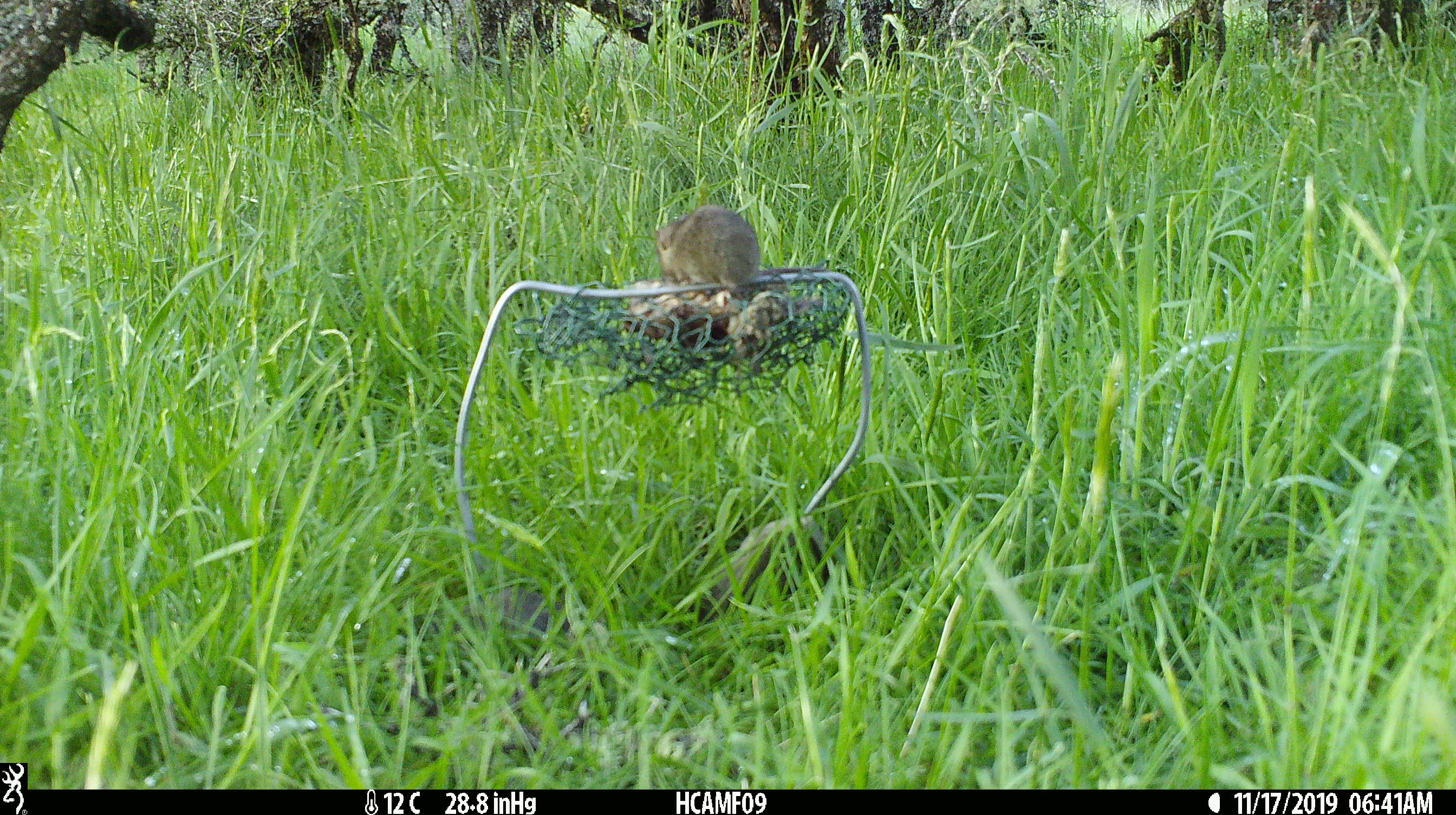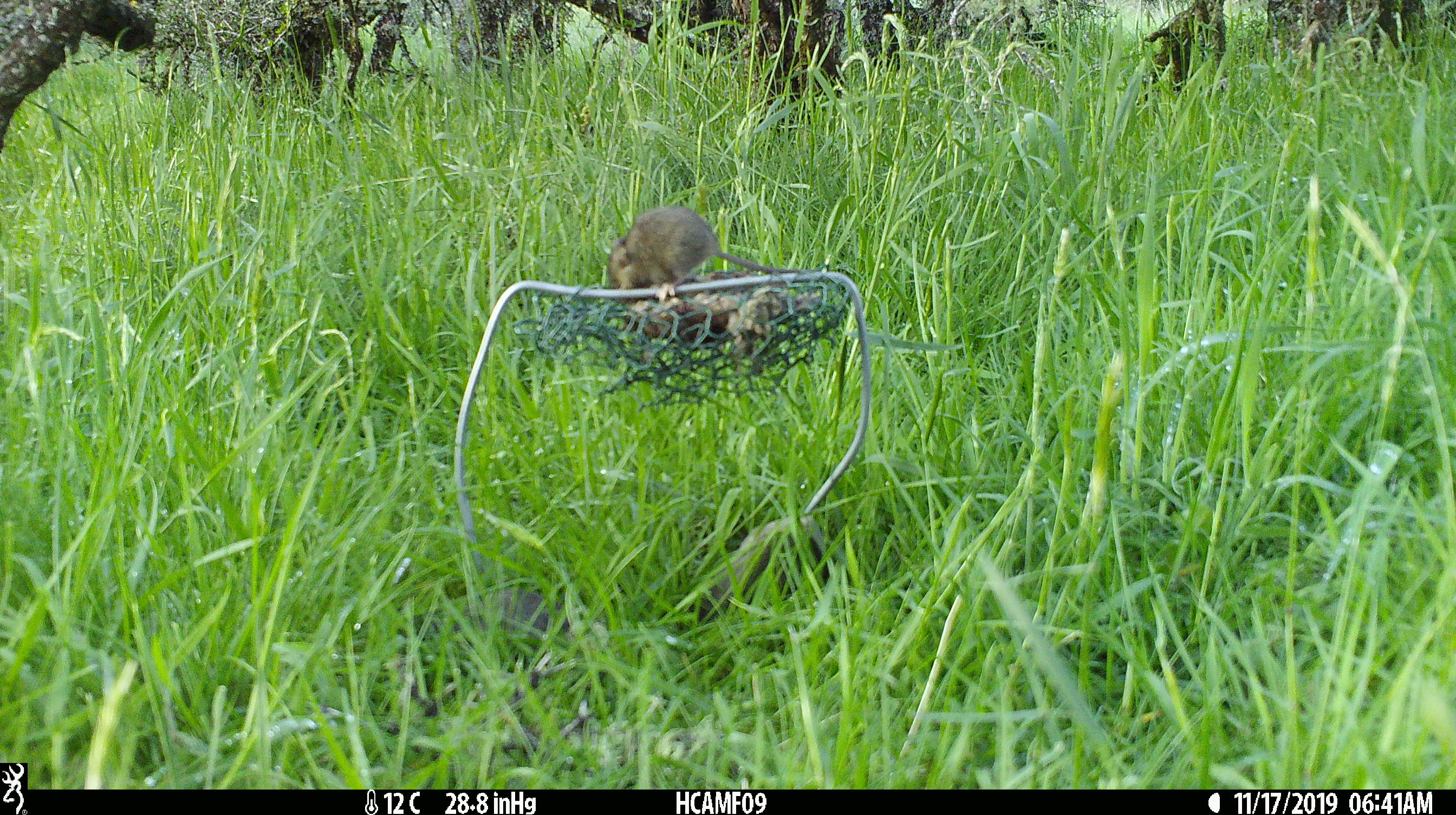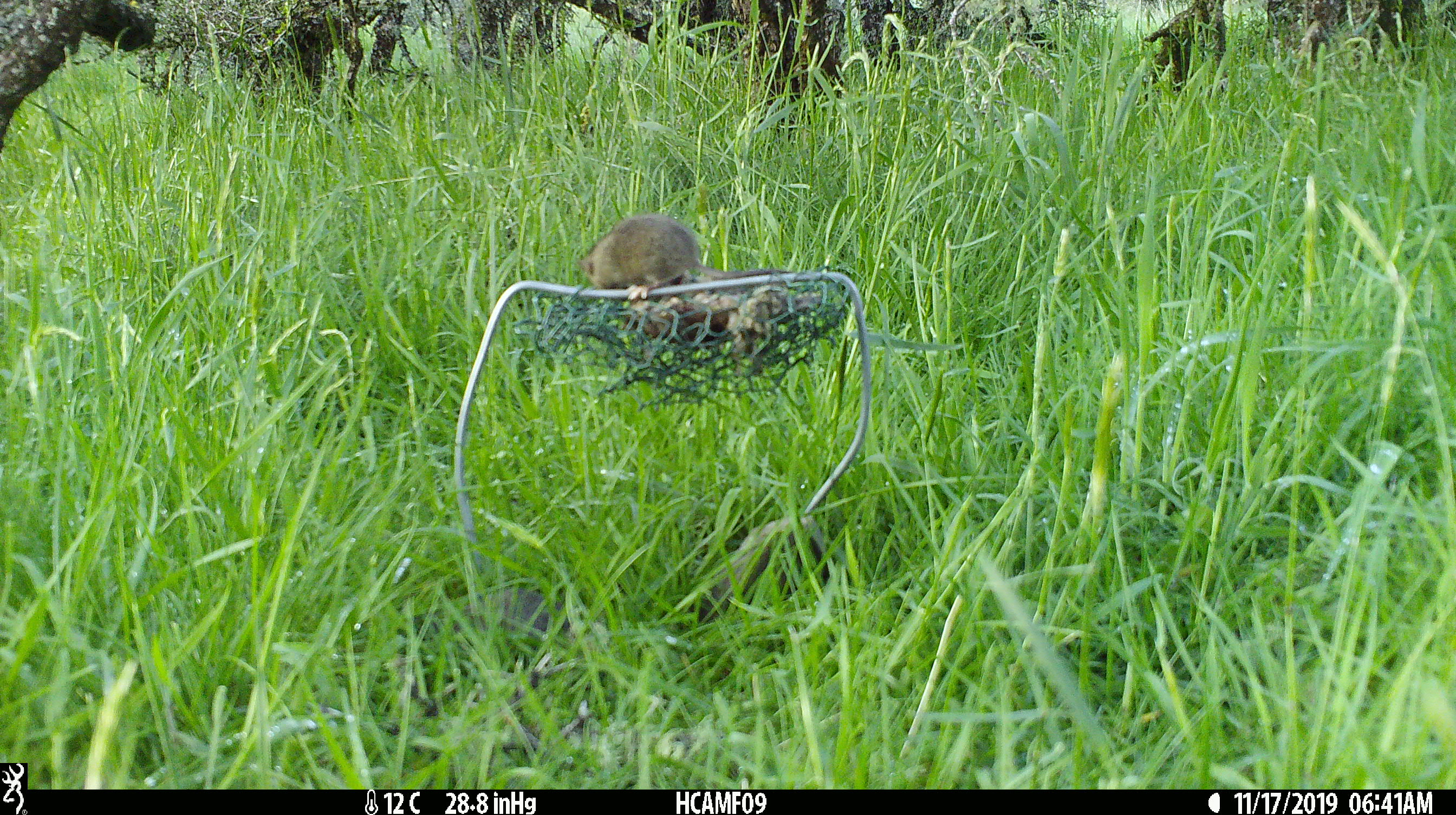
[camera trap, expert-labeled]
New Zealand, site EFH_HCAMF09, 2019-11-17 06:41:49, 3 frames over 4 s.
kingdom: Animalia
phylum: Chordata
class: Mammalia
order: Rodentia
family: Muridae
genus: Mus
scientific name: Mus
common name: mouse